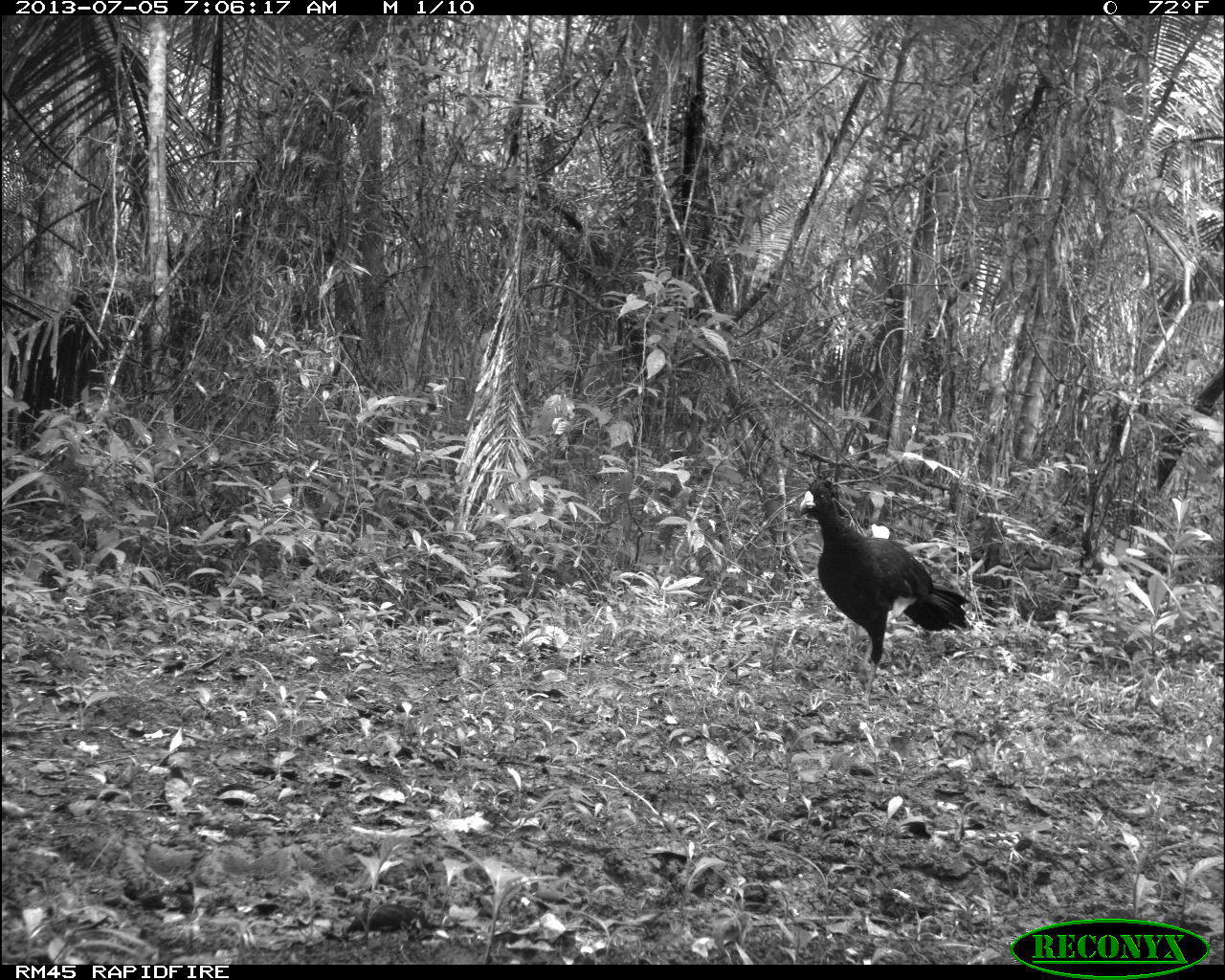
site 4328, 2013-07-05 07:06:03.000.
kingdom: Animalia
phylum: Chordata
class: Aves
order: Galliformes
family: Cracidae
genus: Crax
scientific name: Crax rubra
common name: great curassow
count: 1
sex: male